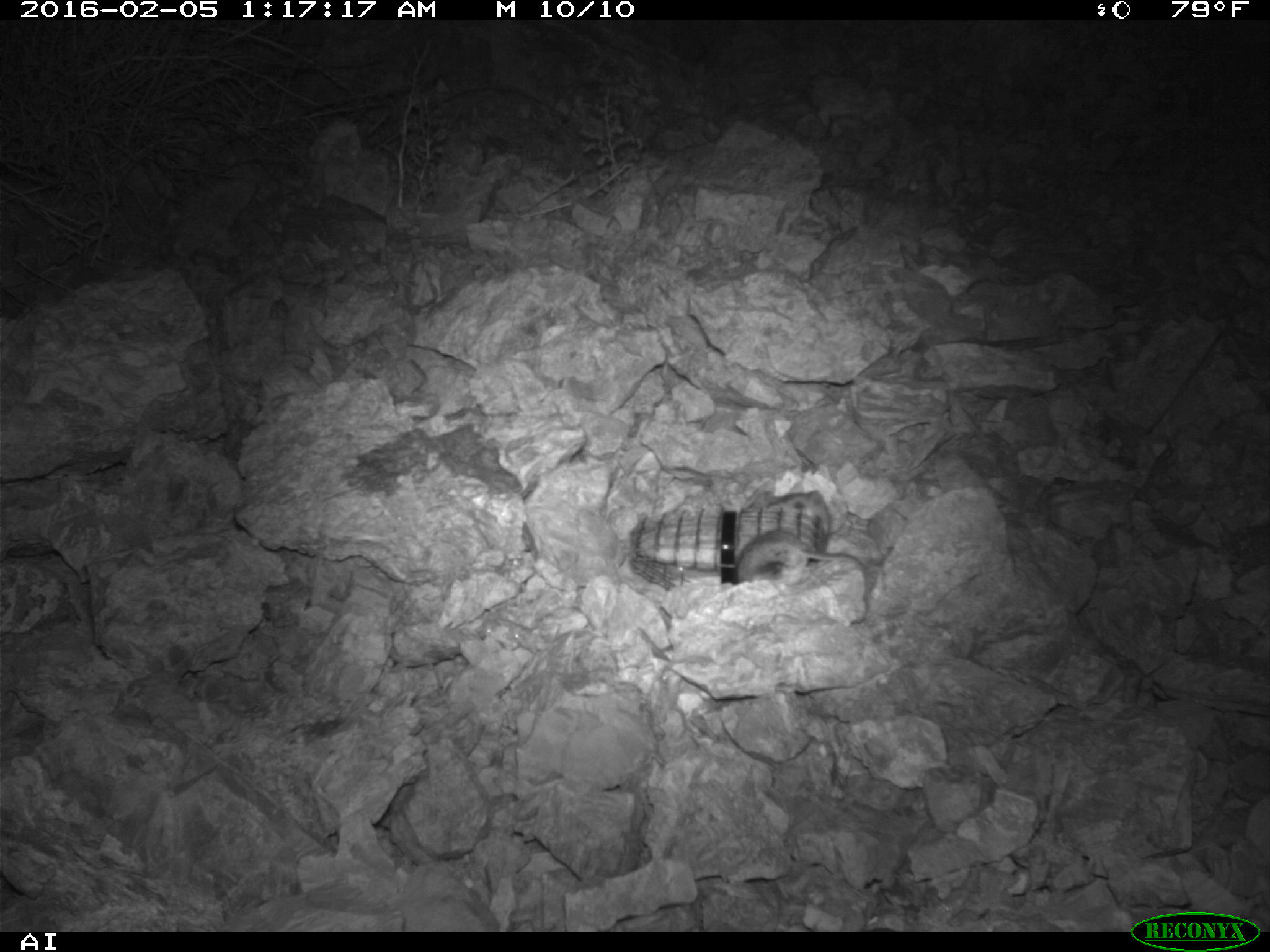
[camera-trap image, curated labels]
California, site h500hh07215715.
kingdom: Animalia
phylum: Chordata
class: Mammalia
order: Rodentia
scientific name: Rodentia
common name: rodent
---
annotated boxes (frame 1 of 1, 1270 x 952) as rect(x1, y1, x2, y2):
rodent: rect(732, 529, 866, 579)